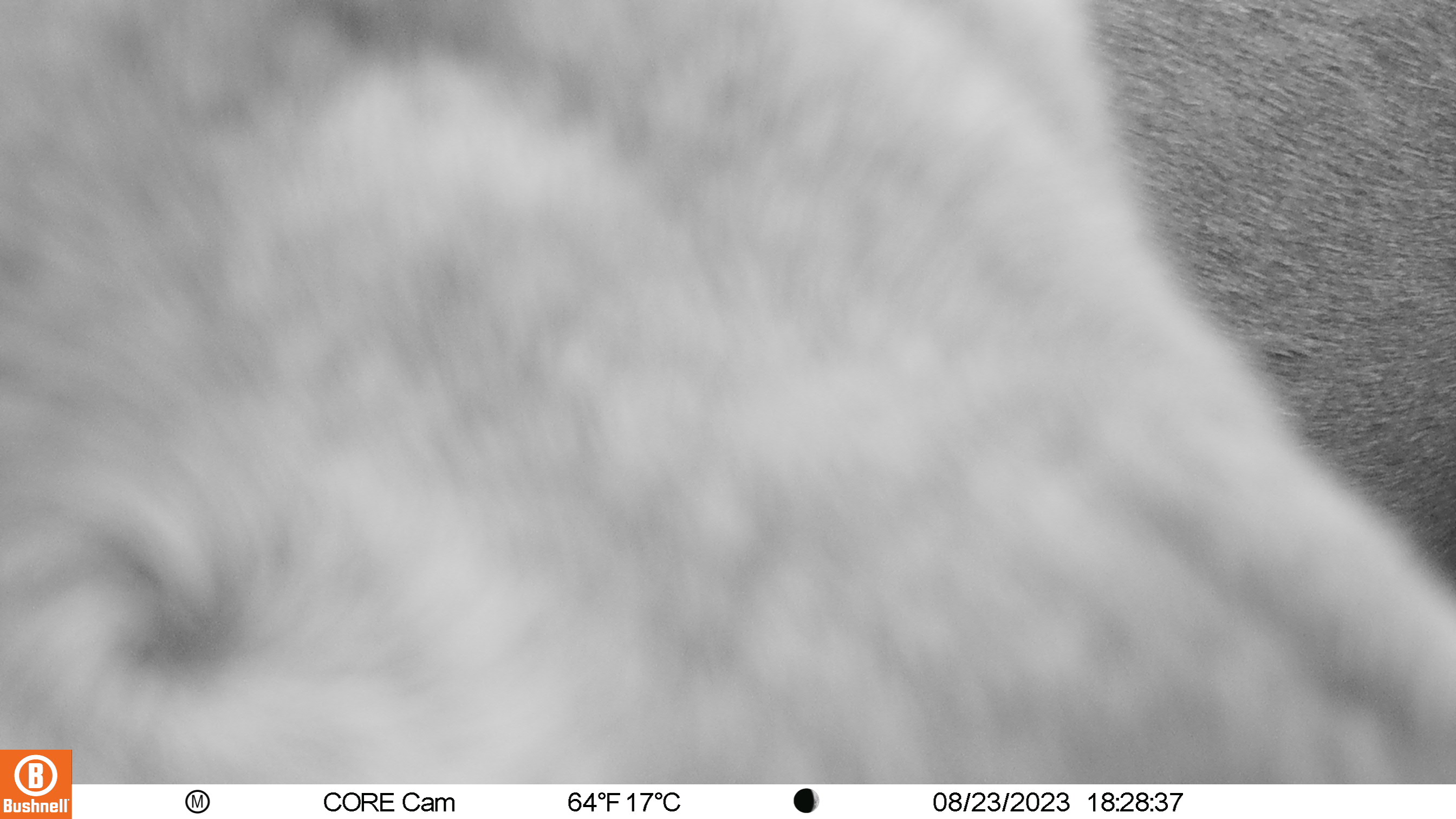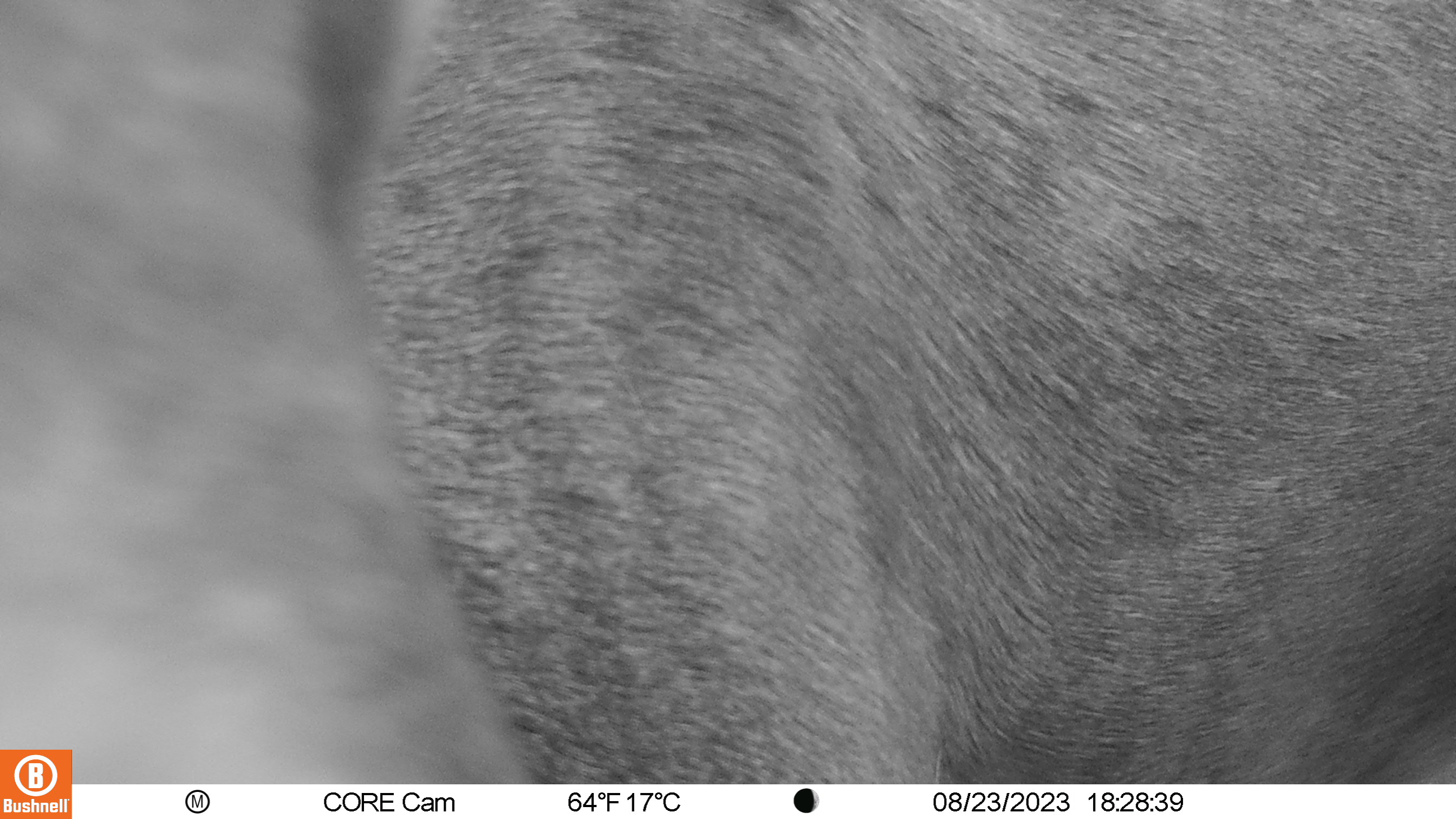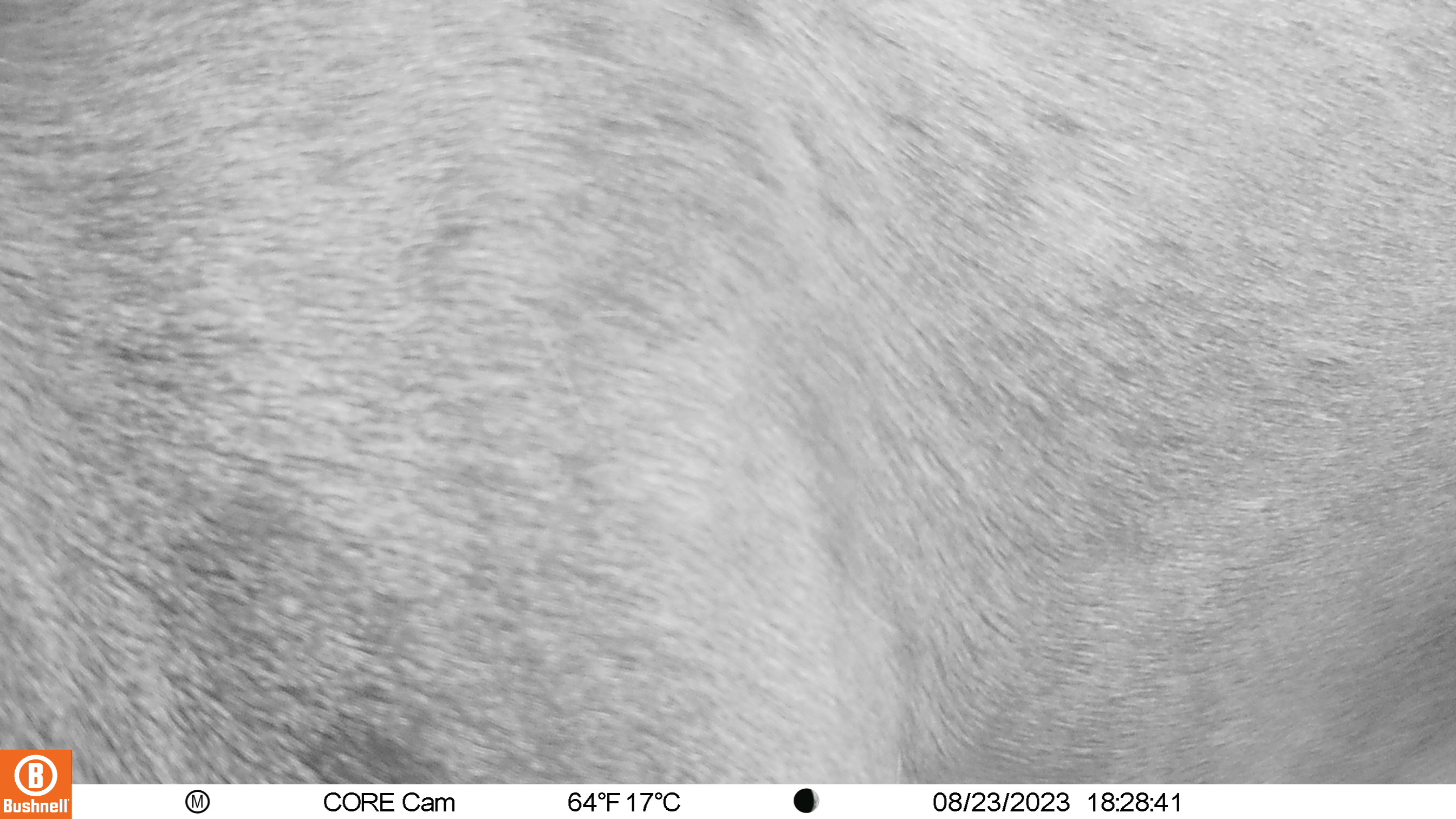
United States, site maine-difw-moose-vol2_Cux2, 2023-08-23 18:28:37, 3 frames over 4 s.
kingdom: Animalia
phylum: Chordata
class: Mammalia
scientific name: Mammalia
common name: mammal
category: mammal sp.